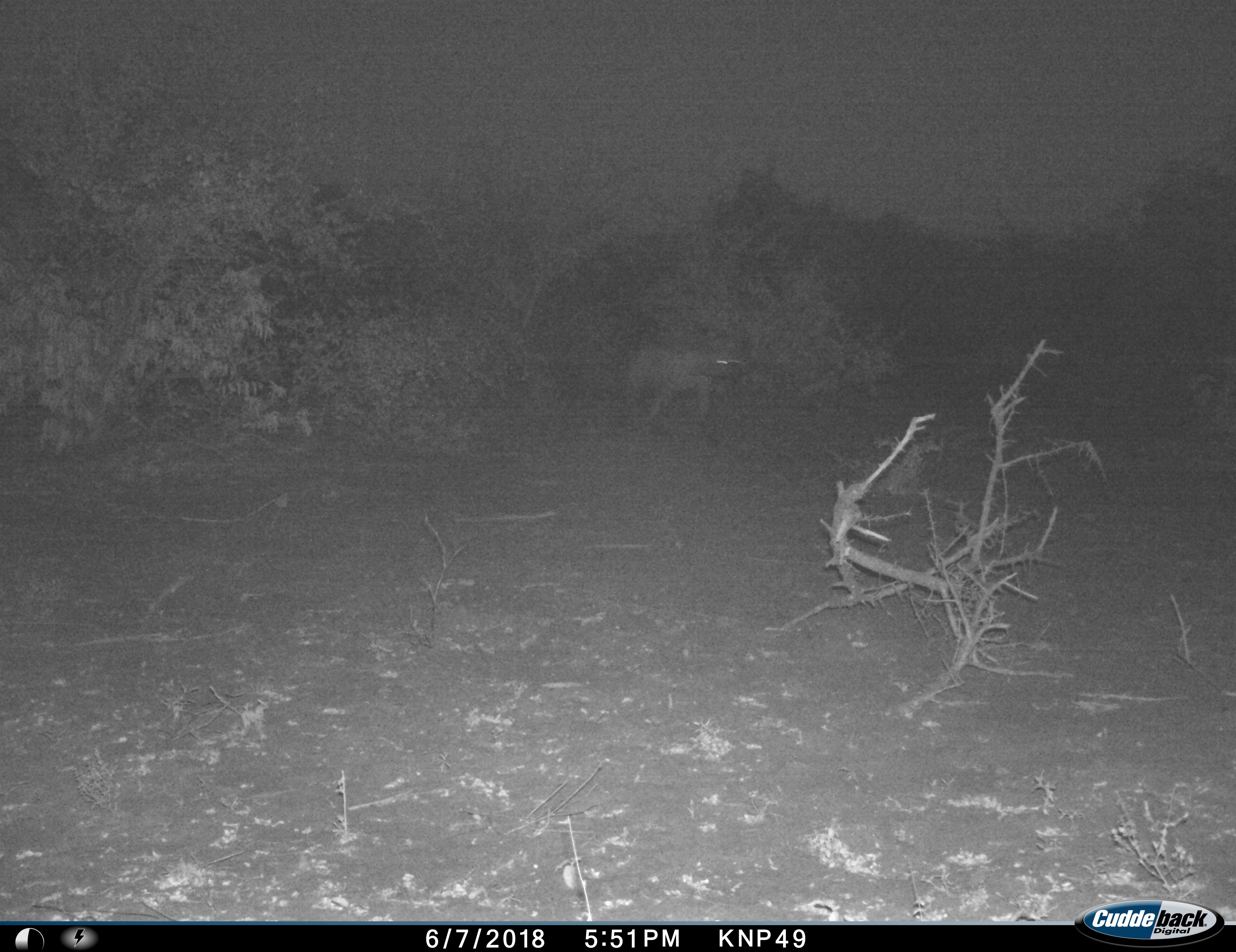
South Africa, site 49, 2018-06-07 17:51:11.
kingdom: Animalia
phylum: Chordata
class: Mammalia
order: Carnivora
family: Hyaenidae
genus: Crocuta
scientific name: Crocuta crocuta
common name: spotted hyena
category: hyenaspotted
Hyenaspotted (spotted hyena) (Crocuta crocuta), count 1. Behavior (volunteer vote fractions): standing 25%, resting 0%, moving 75%, interacting 0%. Young present (vote fraction): 0%. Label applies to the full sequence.